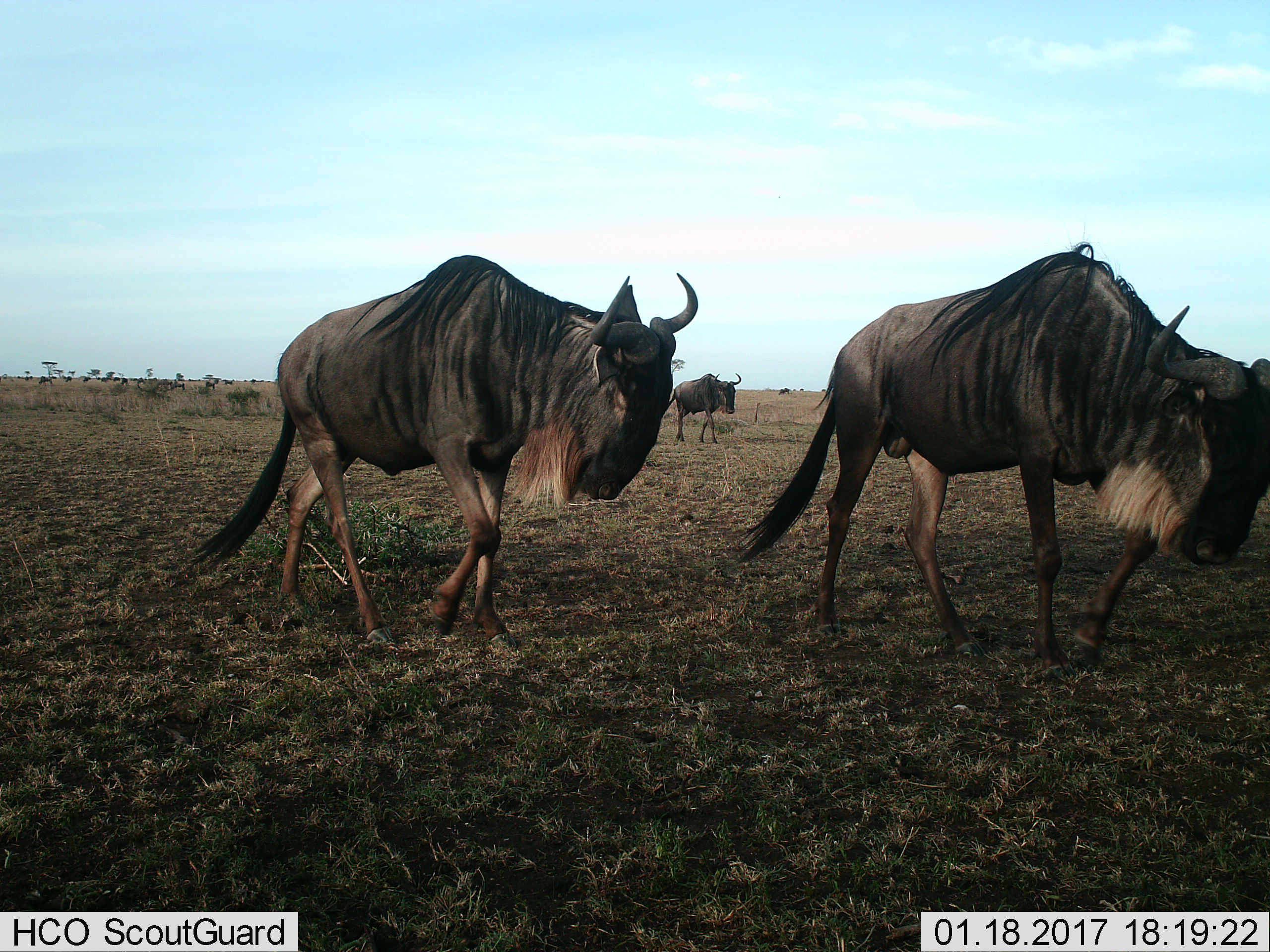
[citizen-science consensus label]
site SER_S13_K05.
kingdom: Animalia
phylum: Chordata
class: Mammalia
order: Artiodactyla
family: Bovidae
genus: Connochaetes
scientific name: Connochaetes taurinus taurinus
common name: blue wildebeest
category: wildebeestblue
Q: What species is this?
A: Wildebeestblue (blue wildebeest) (Connochaetes taurinus taurinus).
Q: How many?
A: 11-50.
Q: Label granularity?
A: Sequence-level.